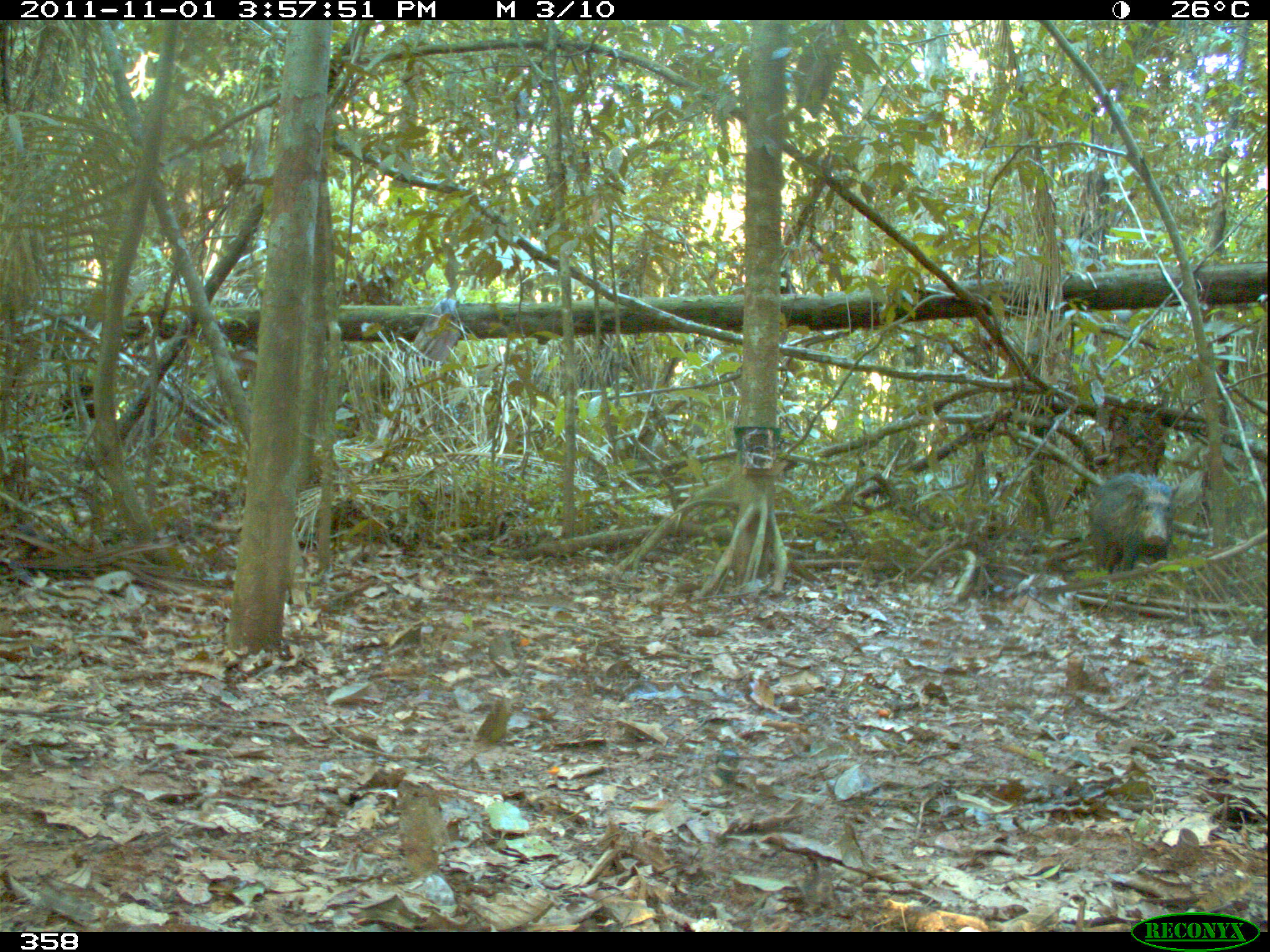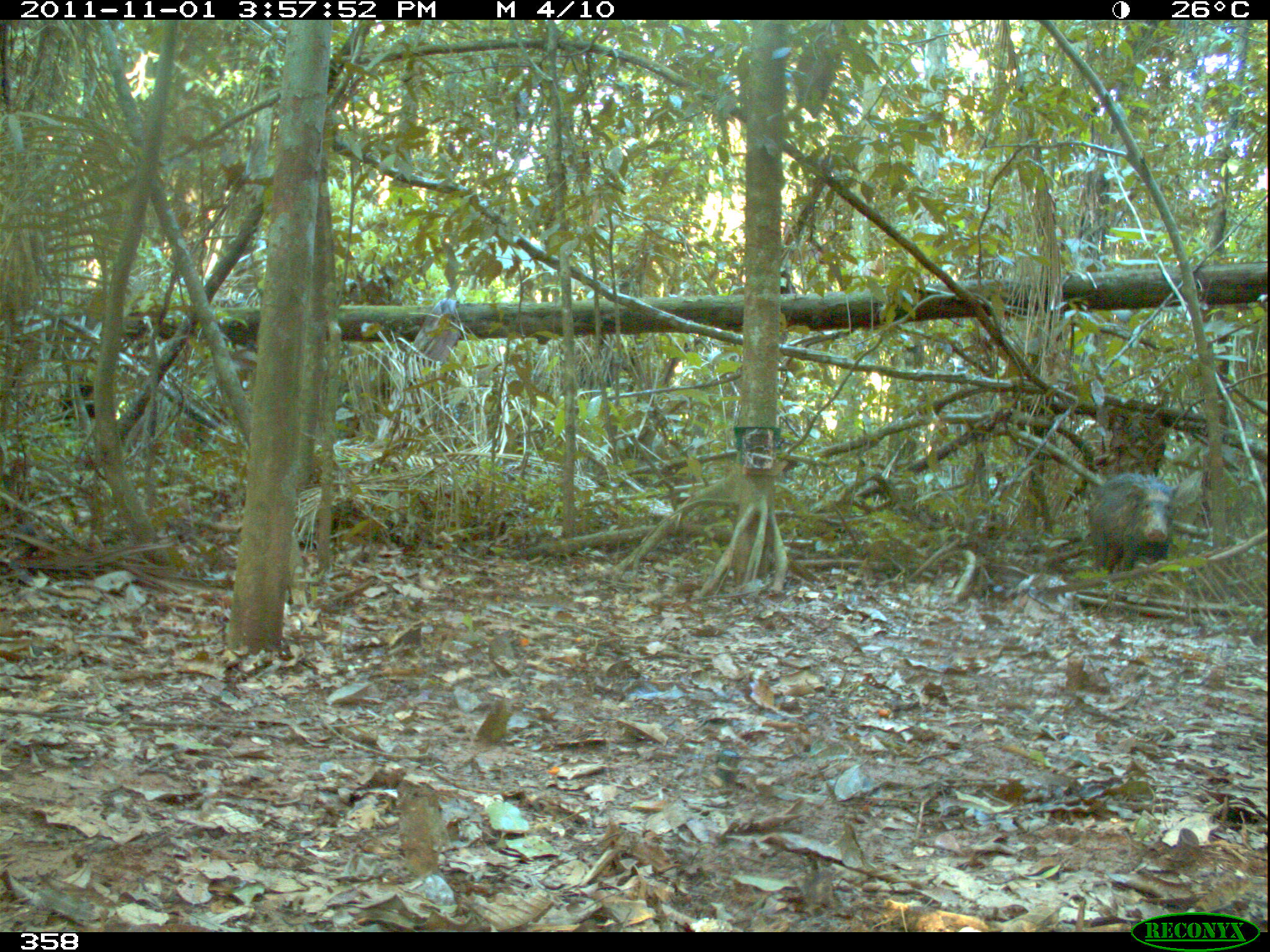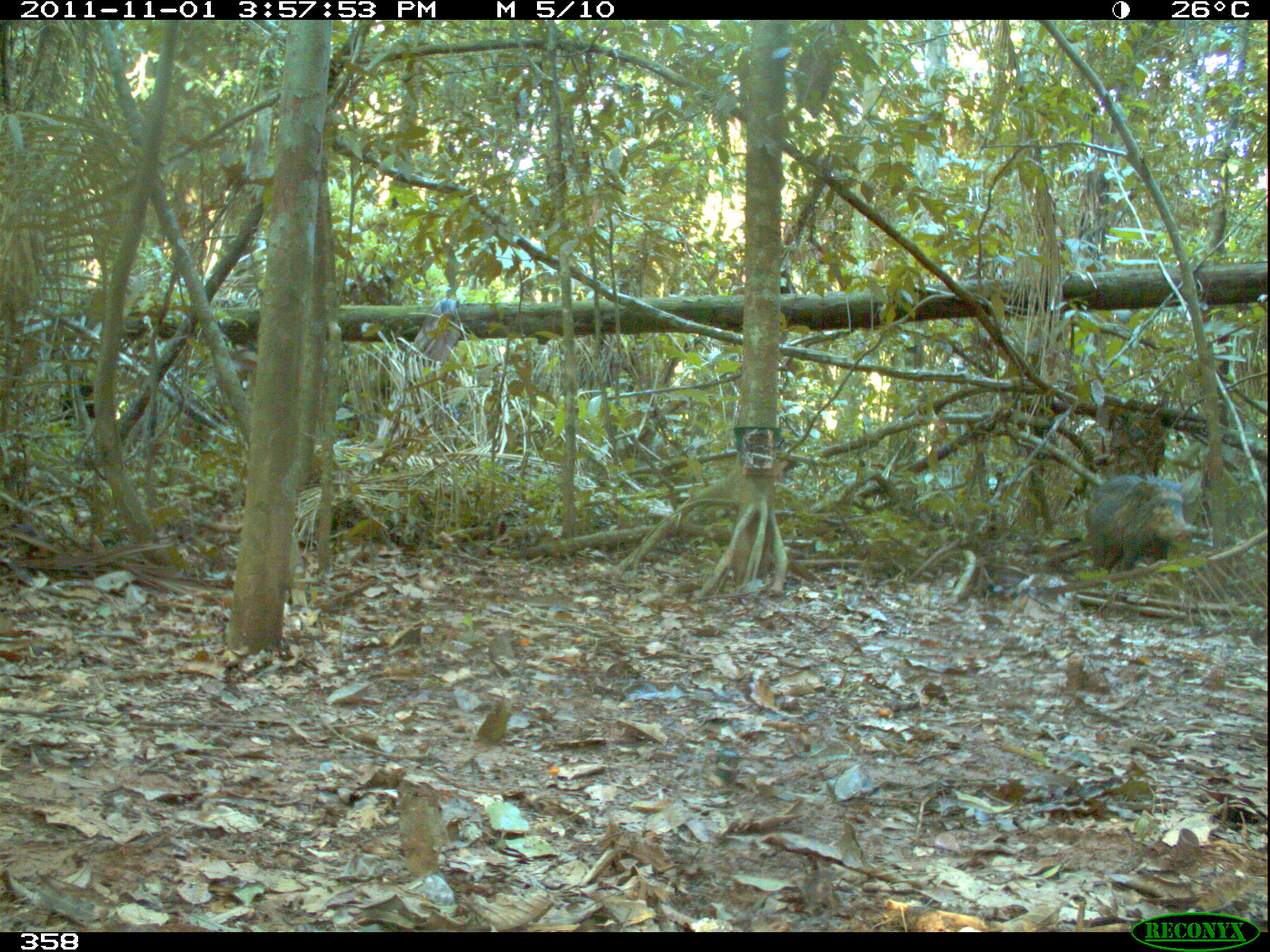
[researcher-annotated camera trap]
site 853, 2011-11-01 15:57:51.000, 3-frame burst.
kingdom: Animalia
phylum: Chordata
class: Mammalia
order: Artiodactyla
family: Tayassuidae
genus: Tayassu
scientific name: Tayassu pecari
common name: white-lipped peccary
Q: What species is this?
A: Tayassu pecari (white-lipped peccary).